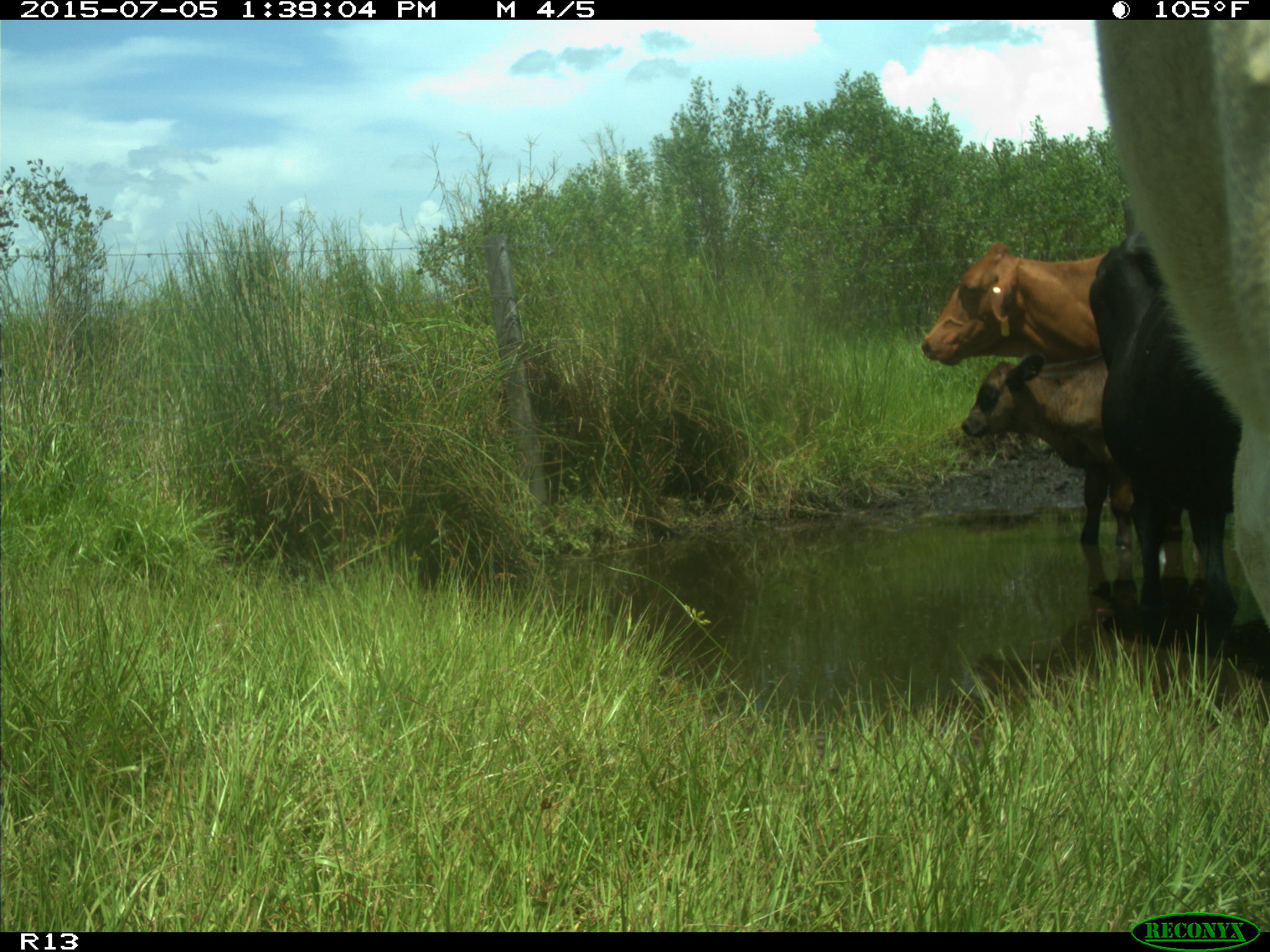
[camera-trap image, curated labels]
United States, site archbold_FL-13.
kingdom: Animalia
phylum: Chordata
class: Mammalia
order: Artiodactyla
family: Bovidae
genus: Bos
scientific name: Bos taurus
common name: domestic cow